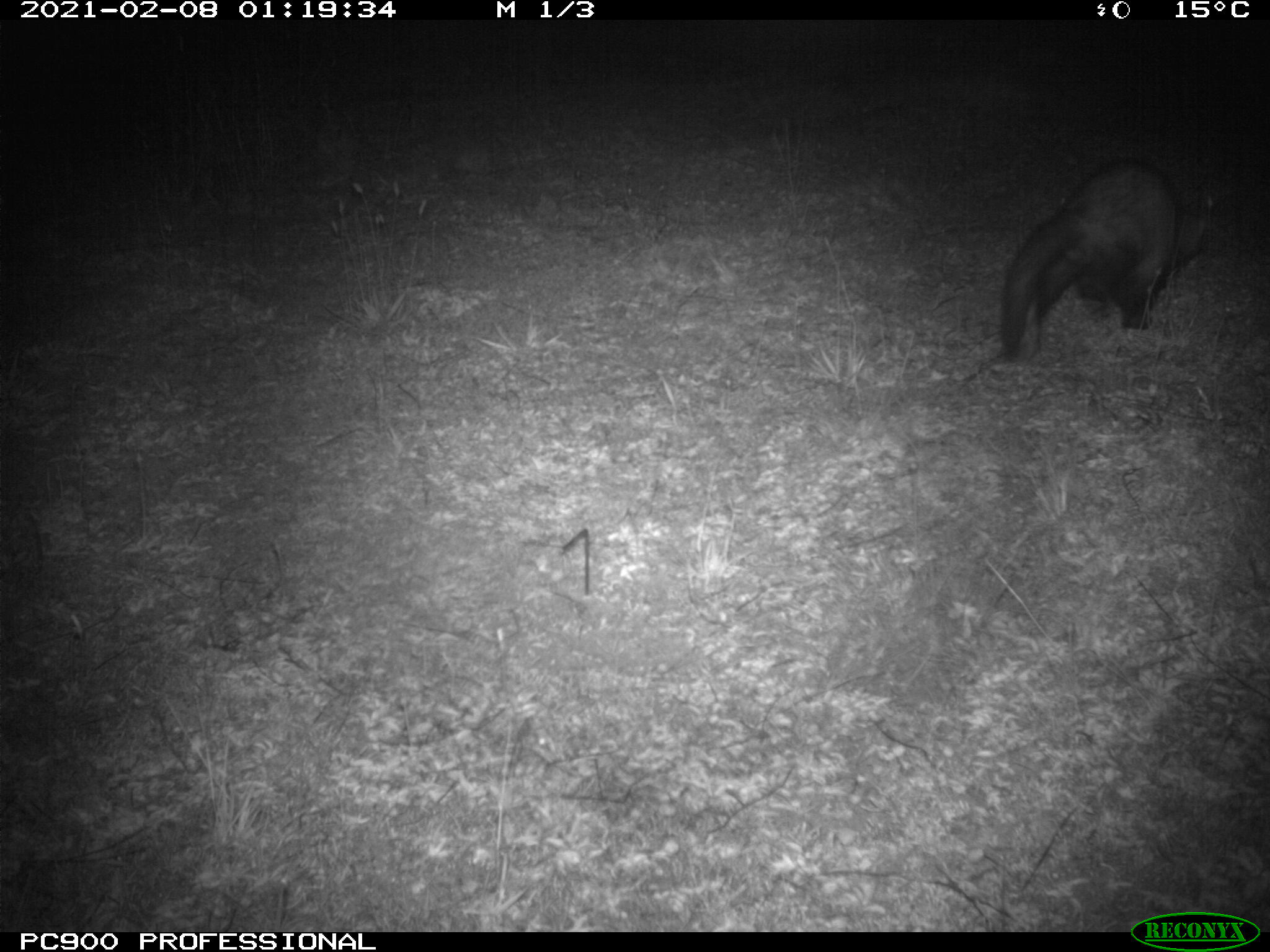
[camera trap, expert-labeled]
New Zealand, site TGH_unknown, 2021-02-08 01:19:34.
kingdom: Animalia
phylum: Chordata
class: Mammalia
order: Carnivora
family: Mustelidae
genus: Mustela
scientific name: Mustela furo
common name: ferret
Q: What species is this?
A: Ferret (Mustela furo).